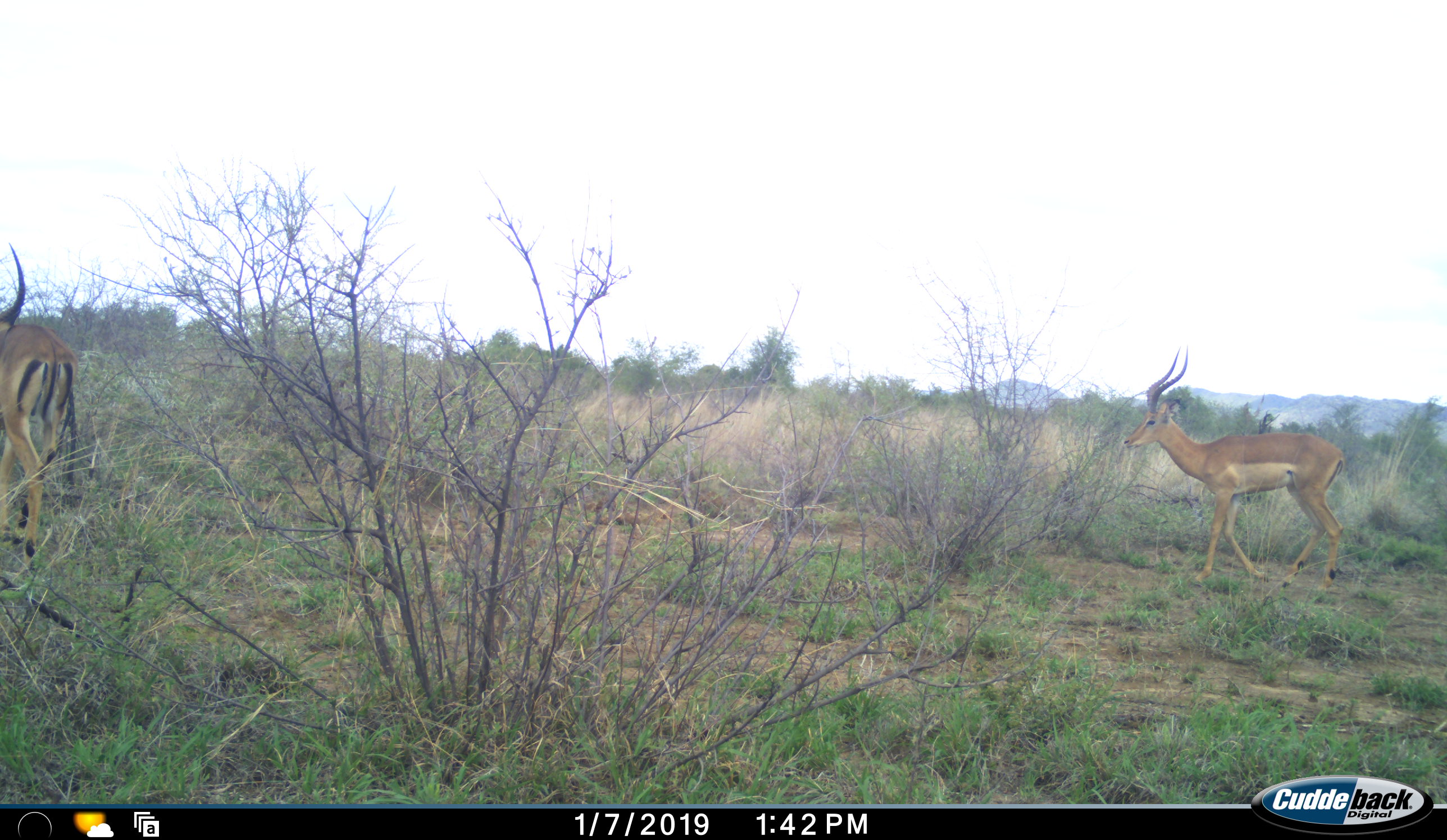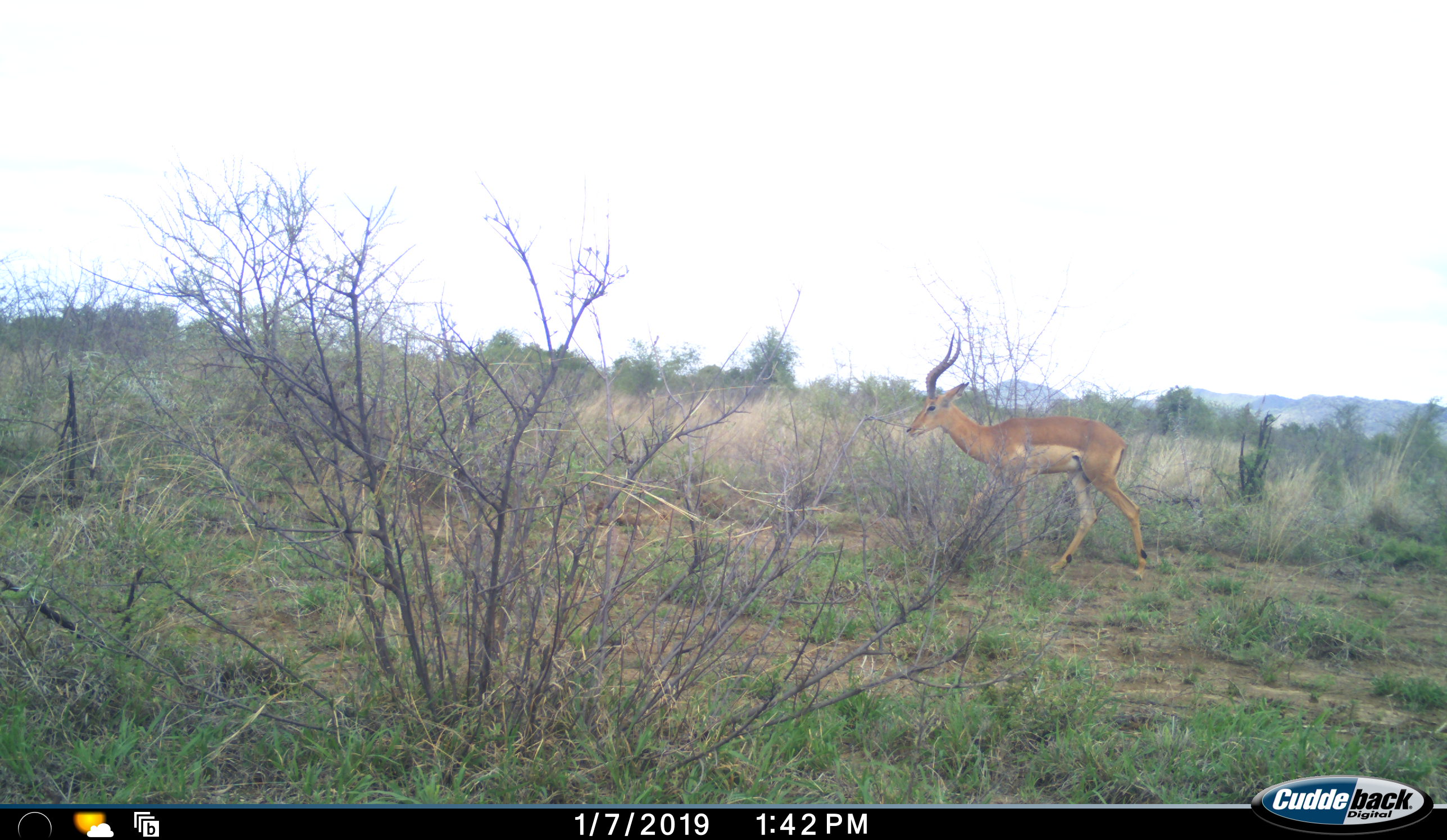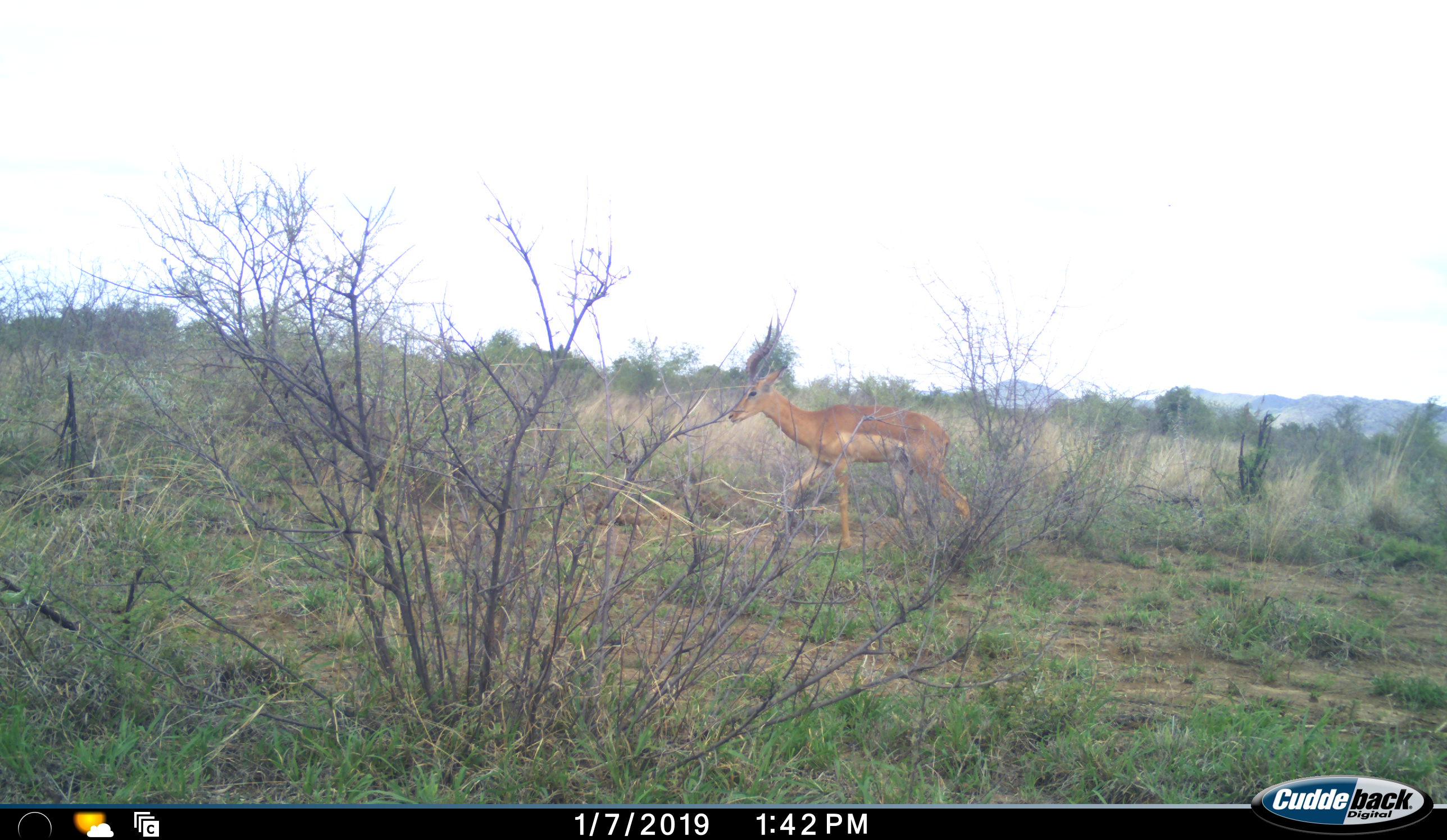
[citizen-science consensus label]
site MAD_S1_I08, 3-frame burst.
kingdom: Animalia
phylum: Chordata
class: Mammalia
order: Artiodactyla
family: Bovidae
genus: Aepyceros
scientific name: Aepyceros melampus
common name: impala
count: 2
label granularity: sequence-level